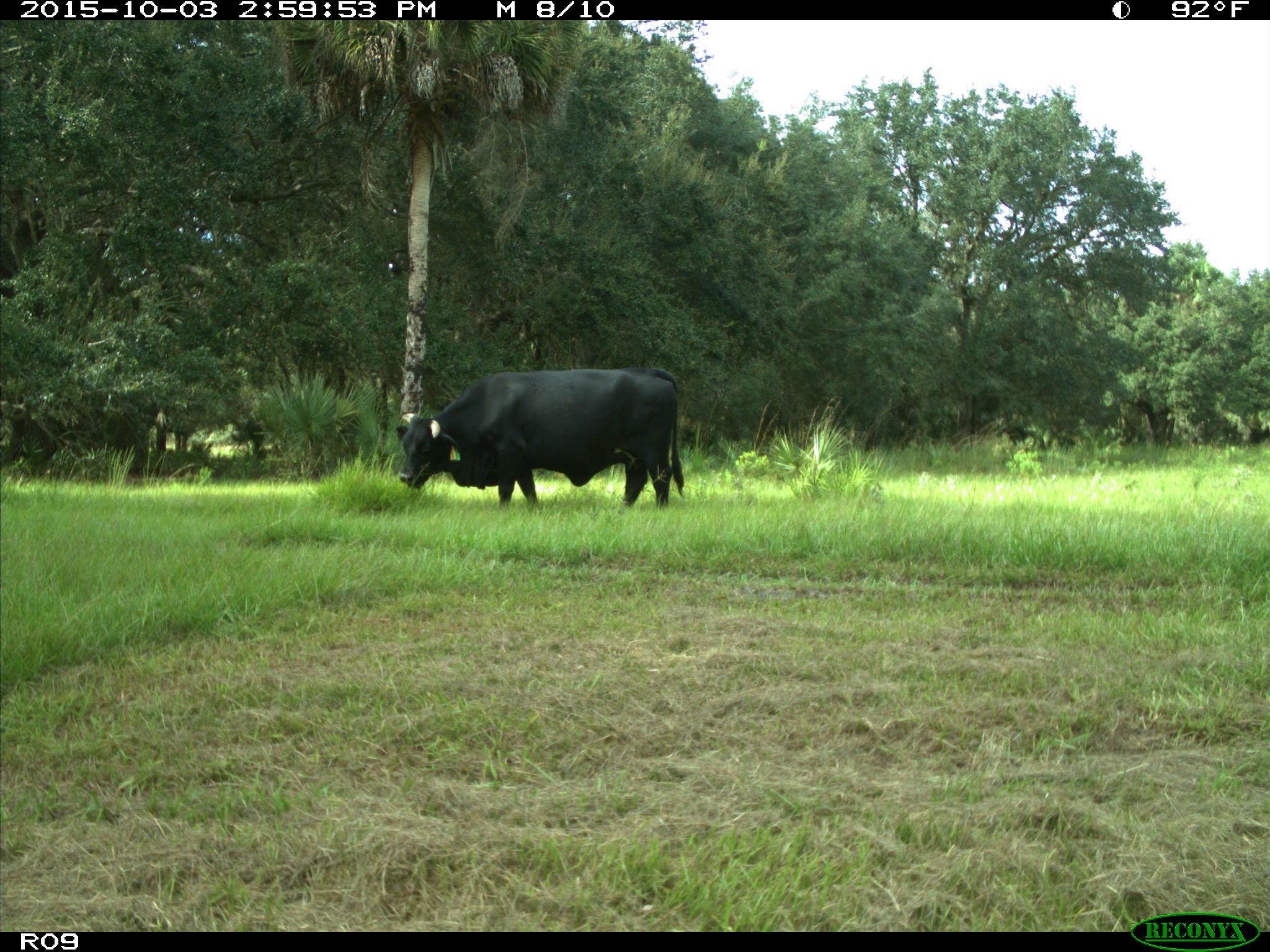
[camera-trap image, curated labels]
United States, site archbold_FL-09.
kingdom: Animalia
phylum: Chordata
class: Mammalia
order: Artiodactyla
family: Bovidae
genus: Bos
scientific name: Bos taurus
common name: domestic cow